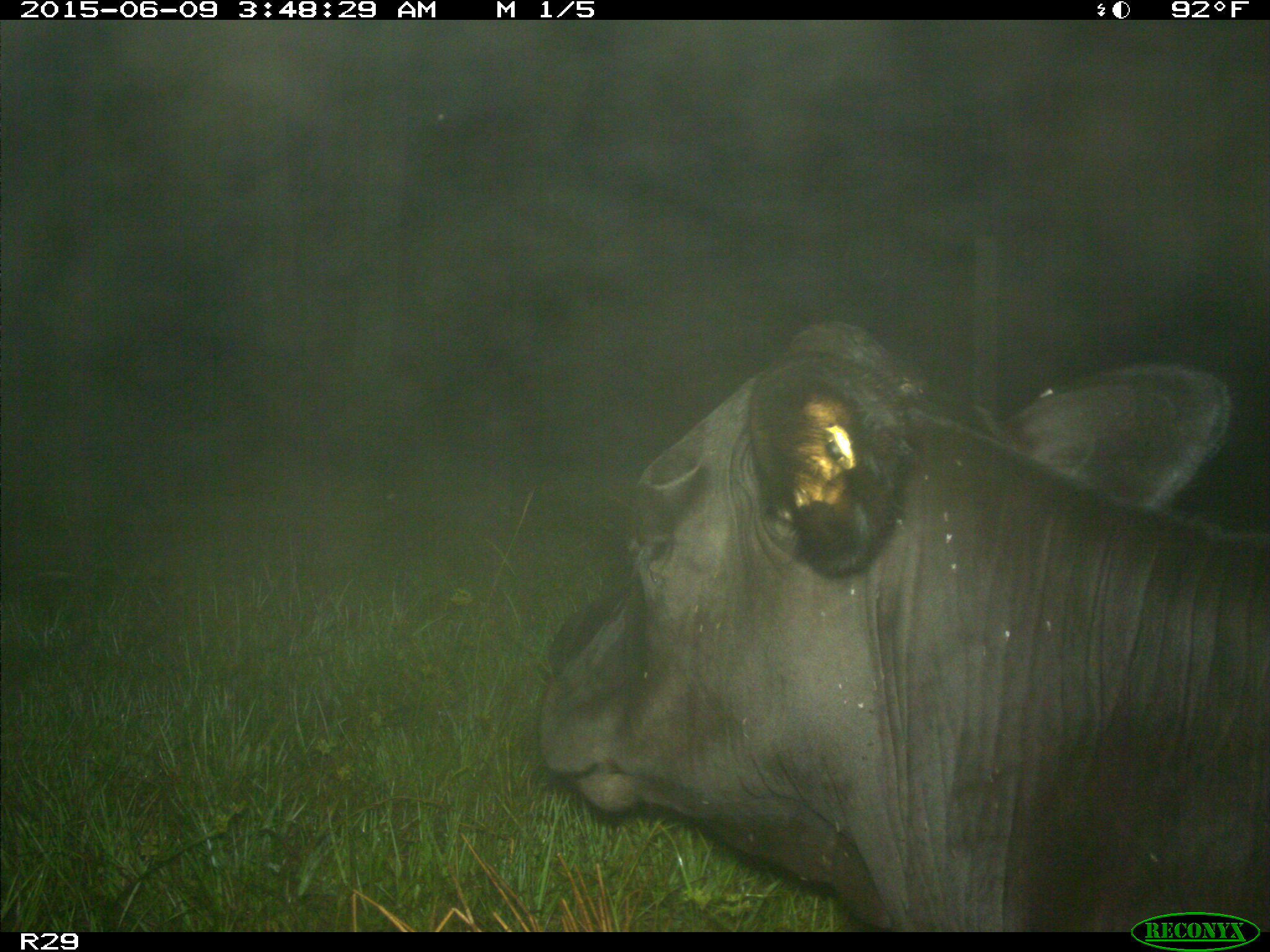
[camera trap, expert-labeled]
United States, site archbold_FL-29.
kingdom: Animalia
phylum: Chordata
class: Mammalia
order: Artiodactyla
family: Bovidae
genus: Bos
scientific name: Bos taurus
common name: domestic cow